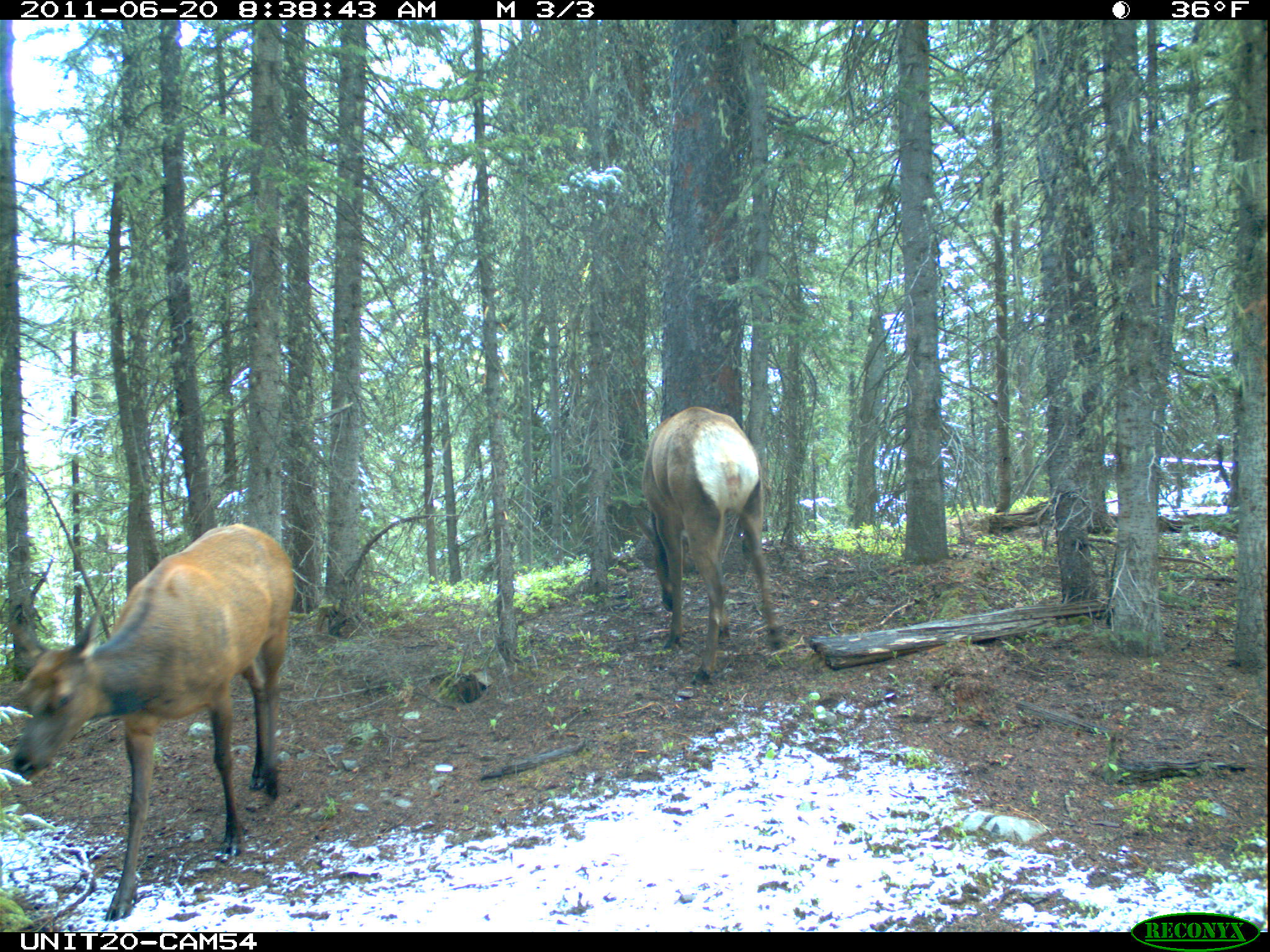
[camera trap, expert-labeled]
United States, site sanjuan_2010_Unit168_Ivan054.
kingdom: Animalia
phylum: Chordata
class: Mammalia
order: Artiodactyla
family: Cervidae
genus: Cervus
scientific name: Cervus elaphus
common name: red deer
Cervus elaphus (red deer).